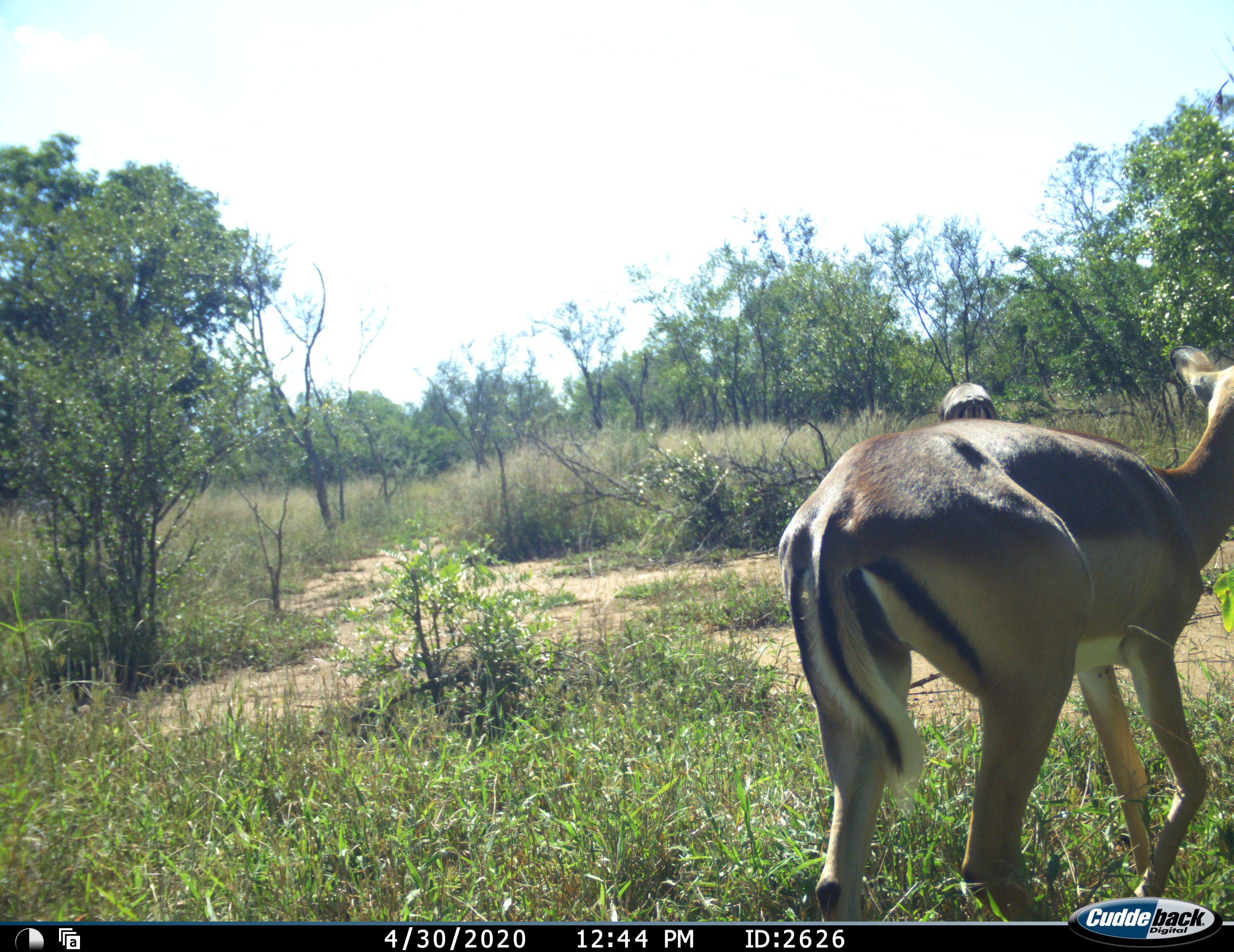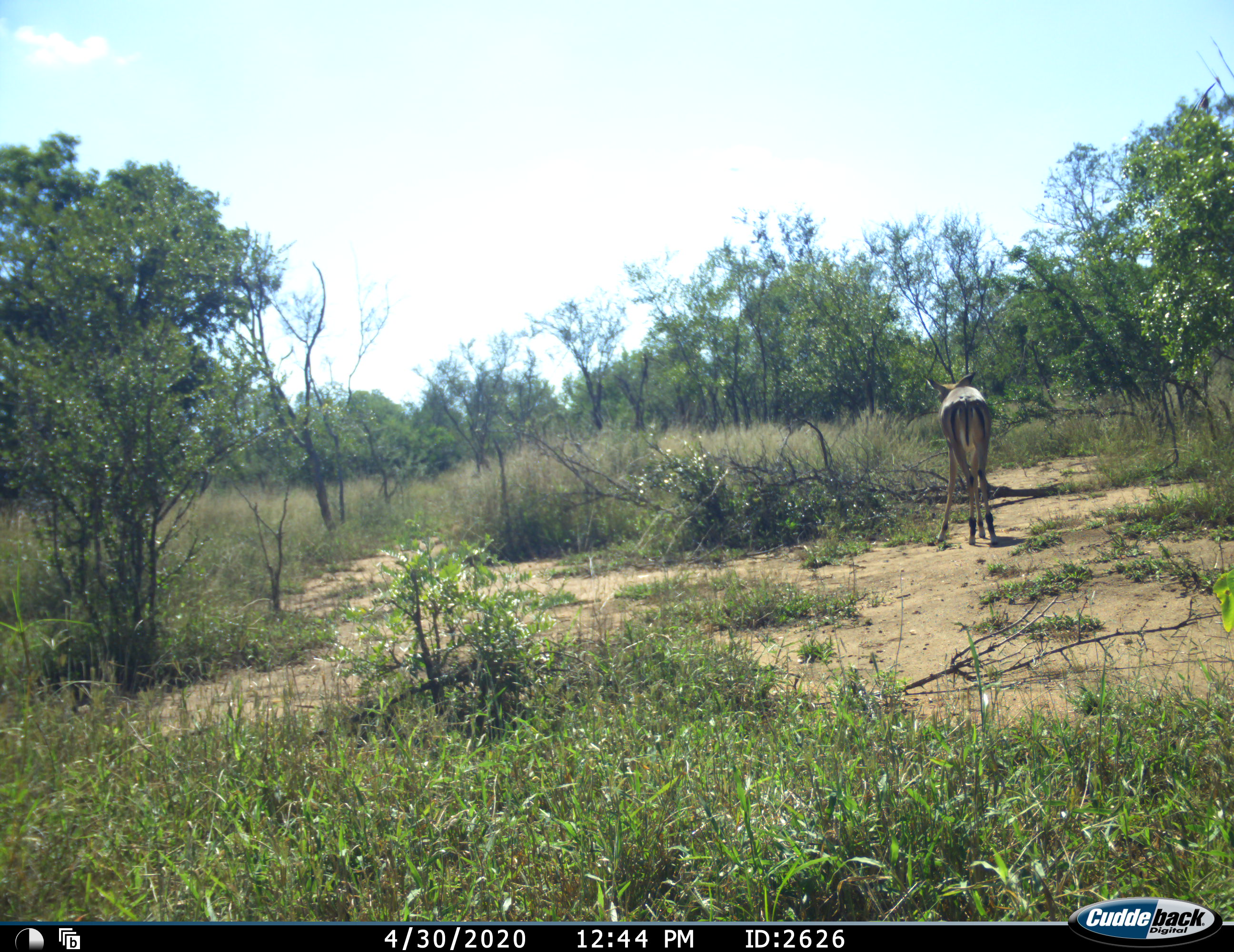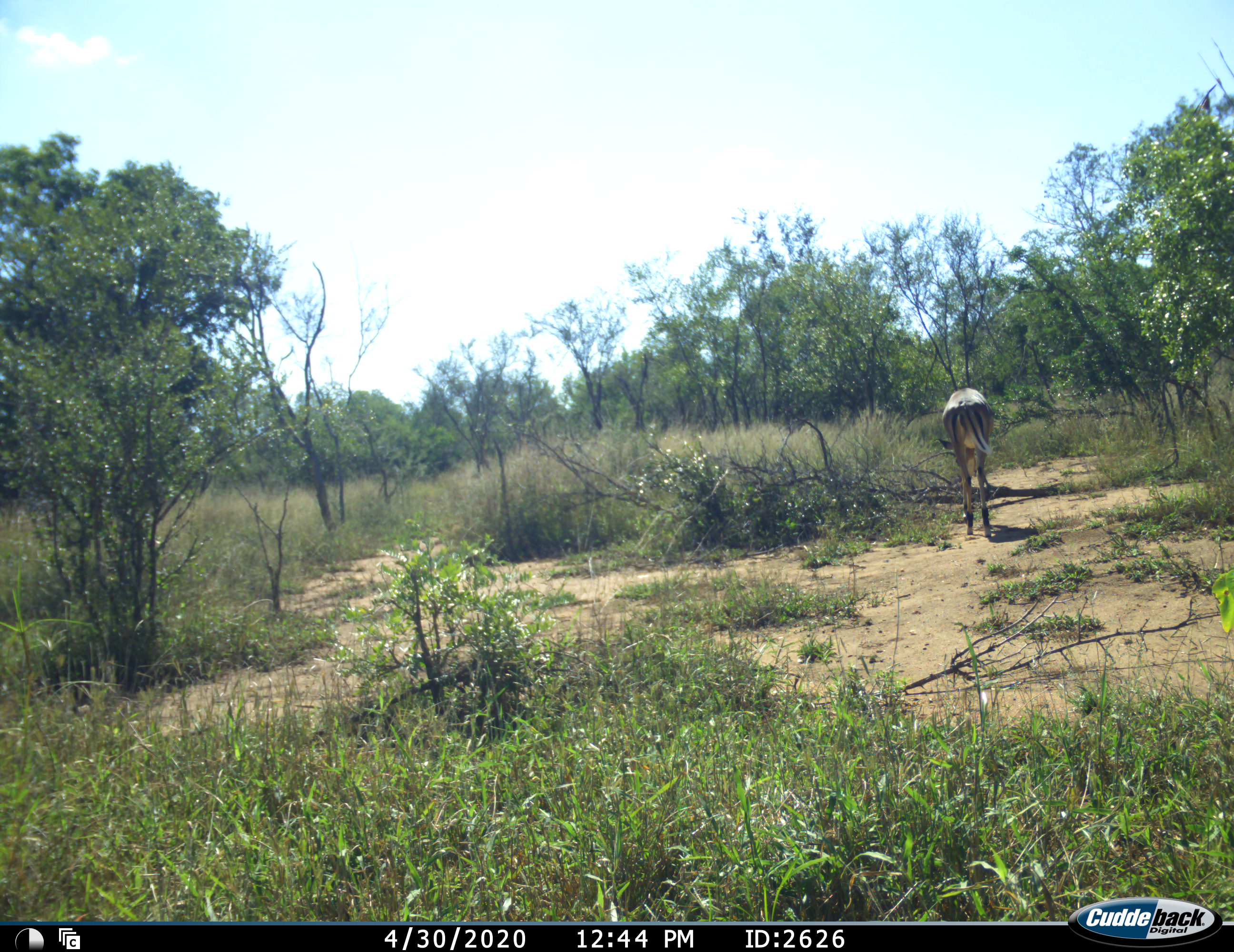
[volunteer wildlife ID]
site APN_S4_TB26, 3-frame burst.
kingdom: Animalia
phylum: Chordata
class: Mammalia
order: Artiodactyla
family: Bovidae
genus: Aepyceros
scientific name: Aepyceros melampus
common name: impala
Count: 2.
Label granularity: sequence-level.